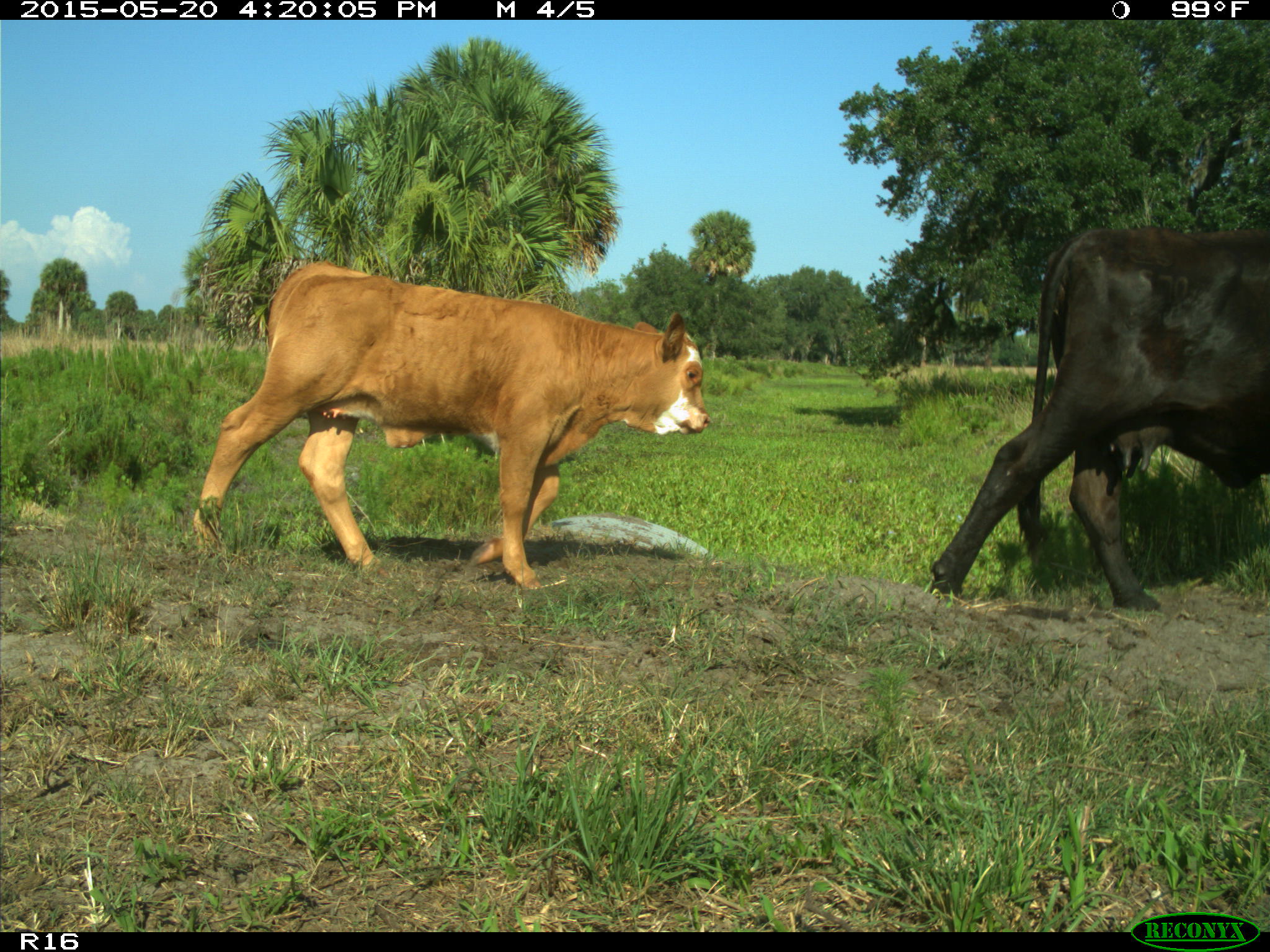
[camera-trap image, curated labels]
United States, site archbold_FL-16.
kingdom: Animalia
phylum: Chordata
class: Mammalia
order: Artiodactyla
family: Bovidae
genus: Bos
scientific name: Bos taurus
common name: domestic cow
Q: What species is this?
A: Bos taurus (domestic cow).